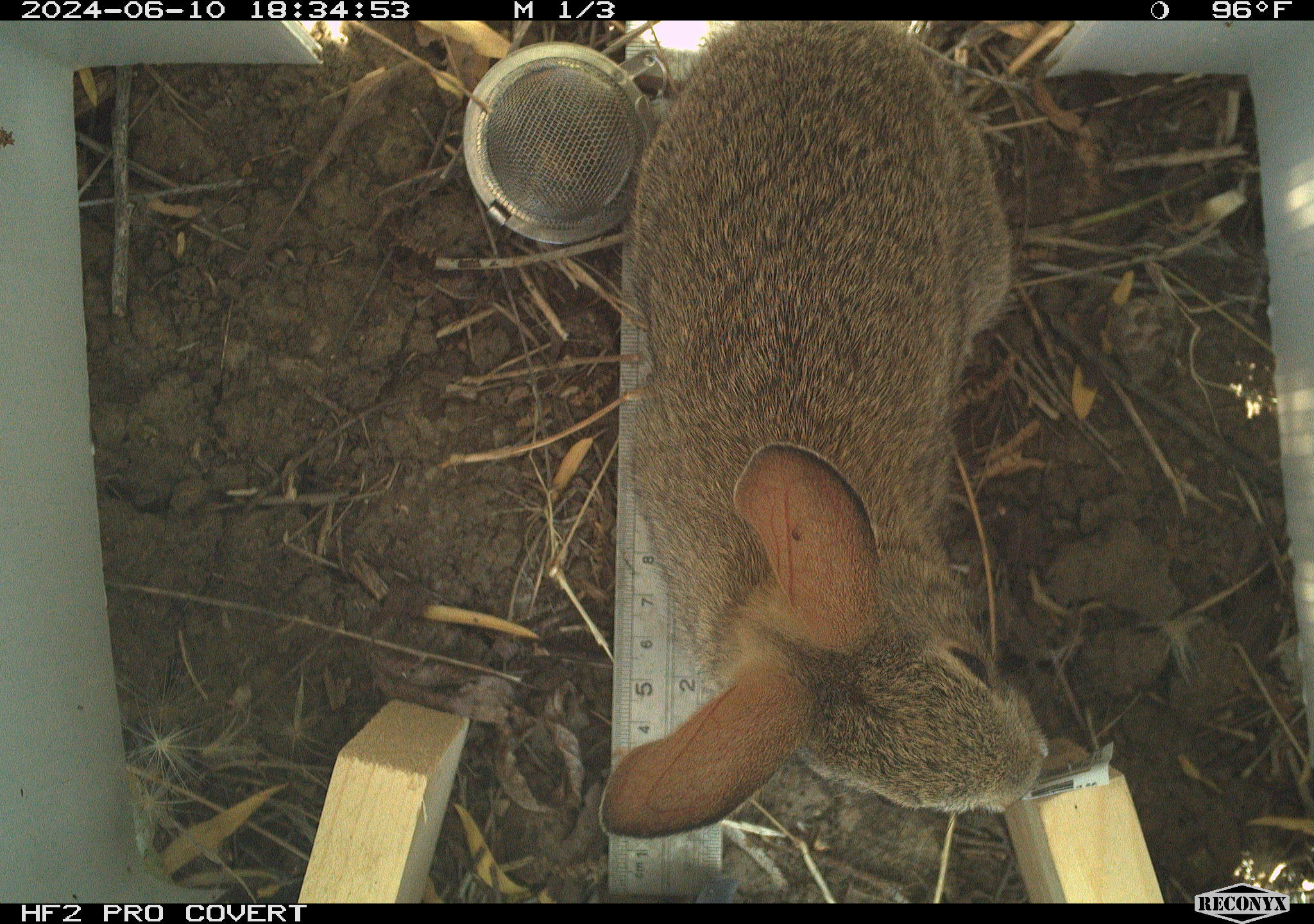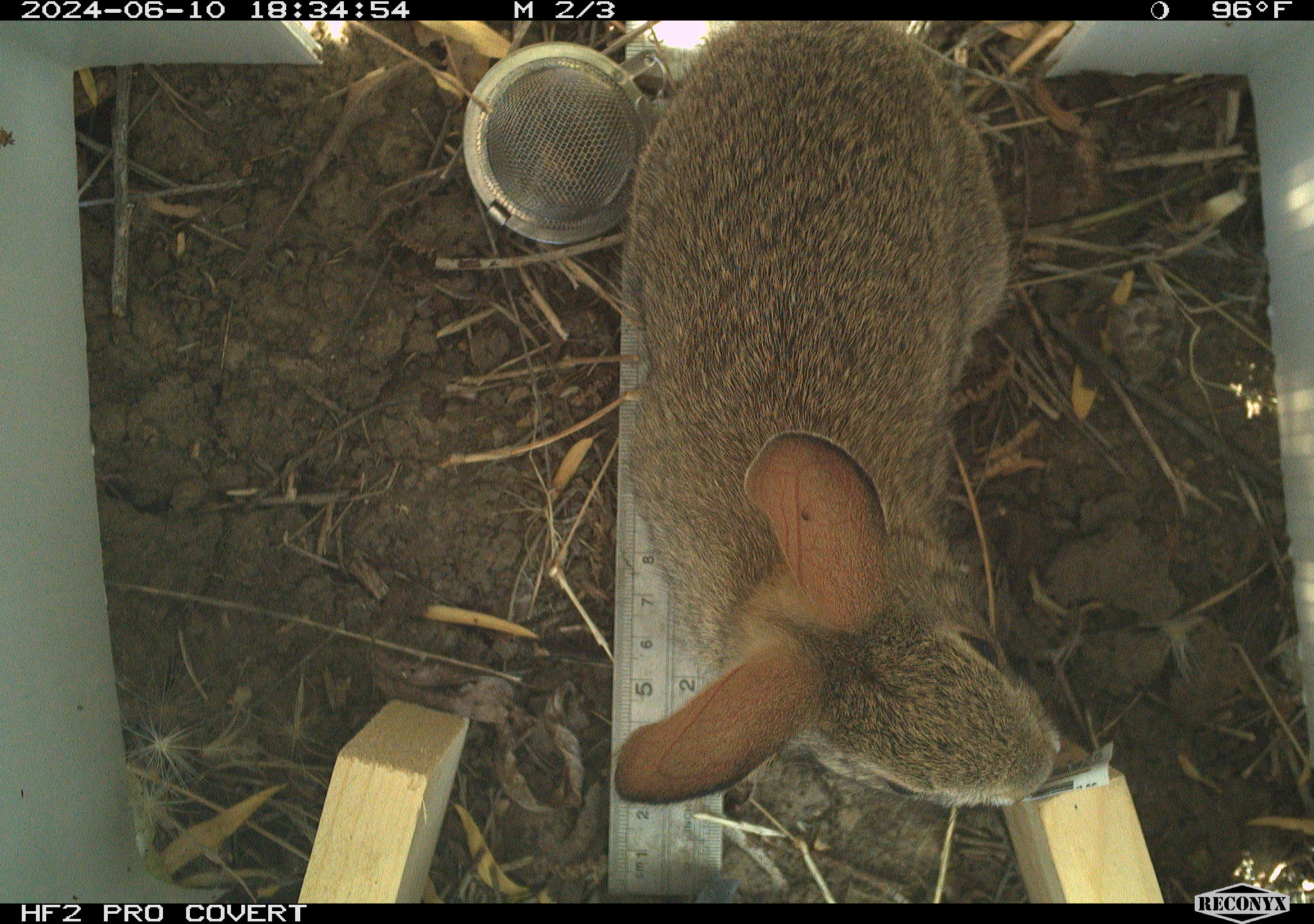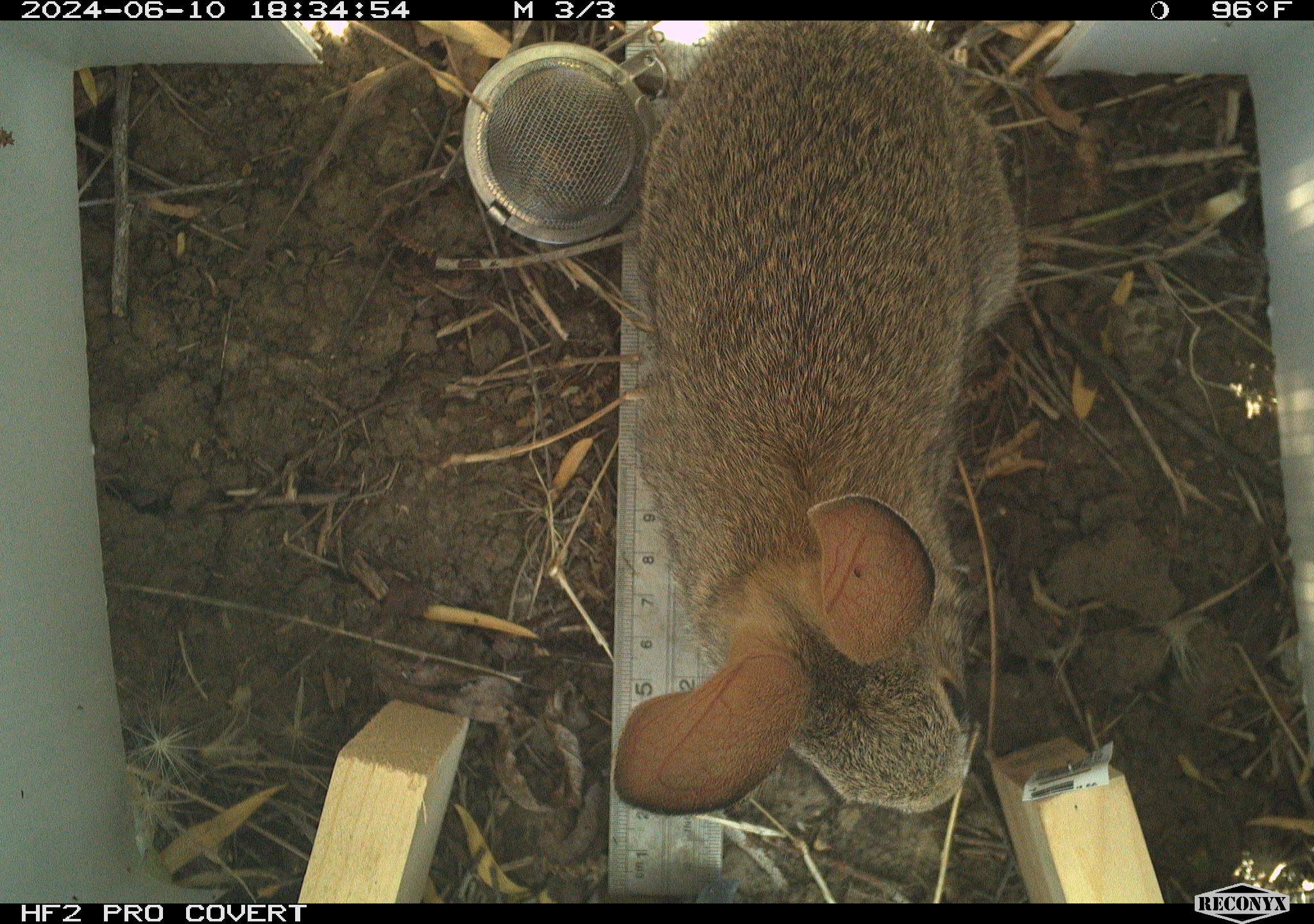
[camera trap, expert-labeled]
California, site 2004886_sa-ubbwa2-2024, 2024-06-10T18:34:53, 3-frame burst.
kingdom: Animalia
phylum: Chordata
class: Mammalia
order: Lagomorpha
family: Leporidae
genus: Sylvilagus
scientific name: Sylvilagus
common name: cottontail rabbits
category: sylvilagus species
Sylvilagus species (cottontail rabbits) (Sylvilagus).